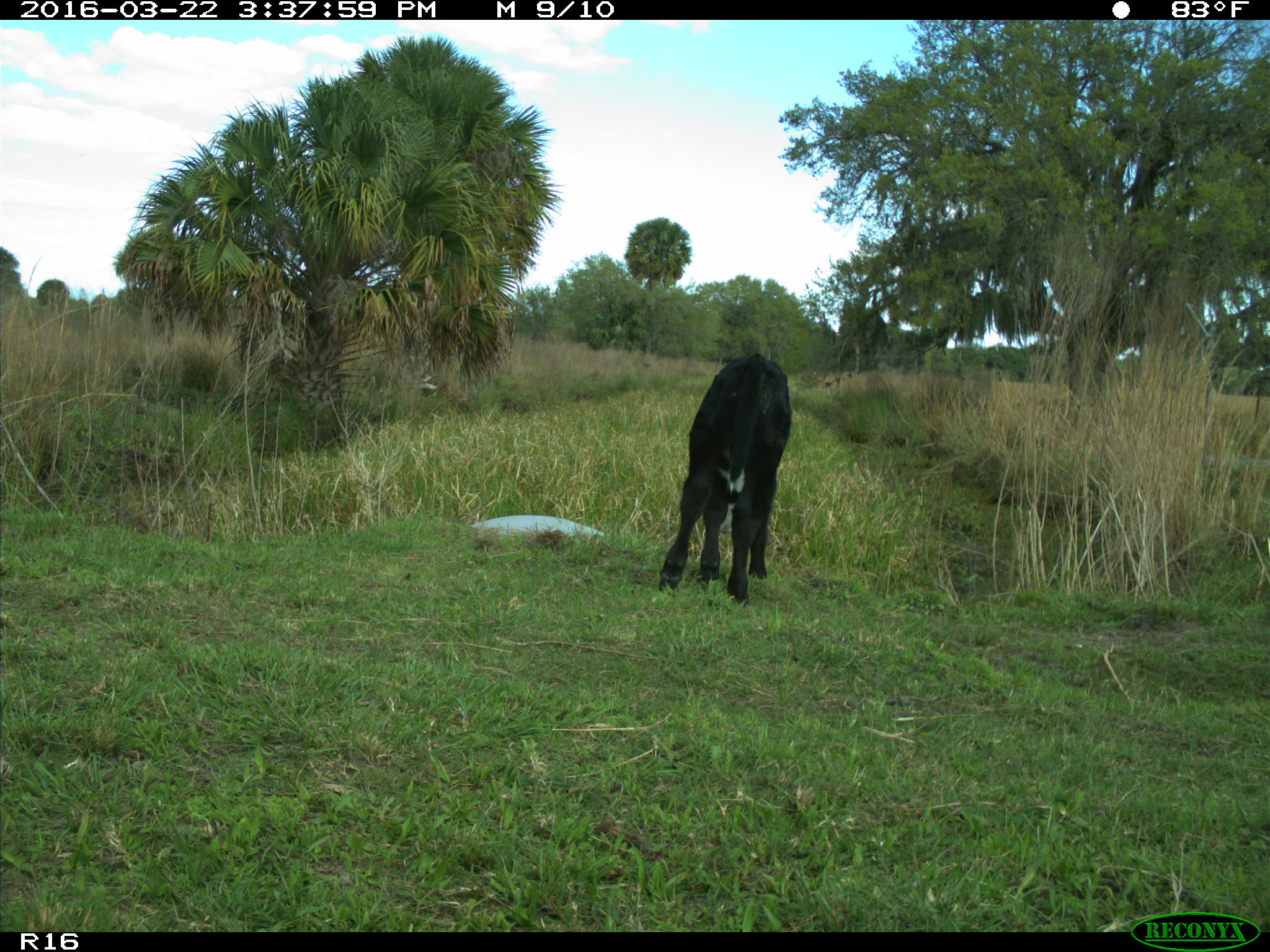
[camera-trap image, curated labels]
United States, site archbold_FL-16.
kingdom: Animalia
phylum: Chordata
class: Mammalia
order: Artiodactyla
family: Bovidae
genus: Bos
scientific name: Bos taurus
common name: domestic cow